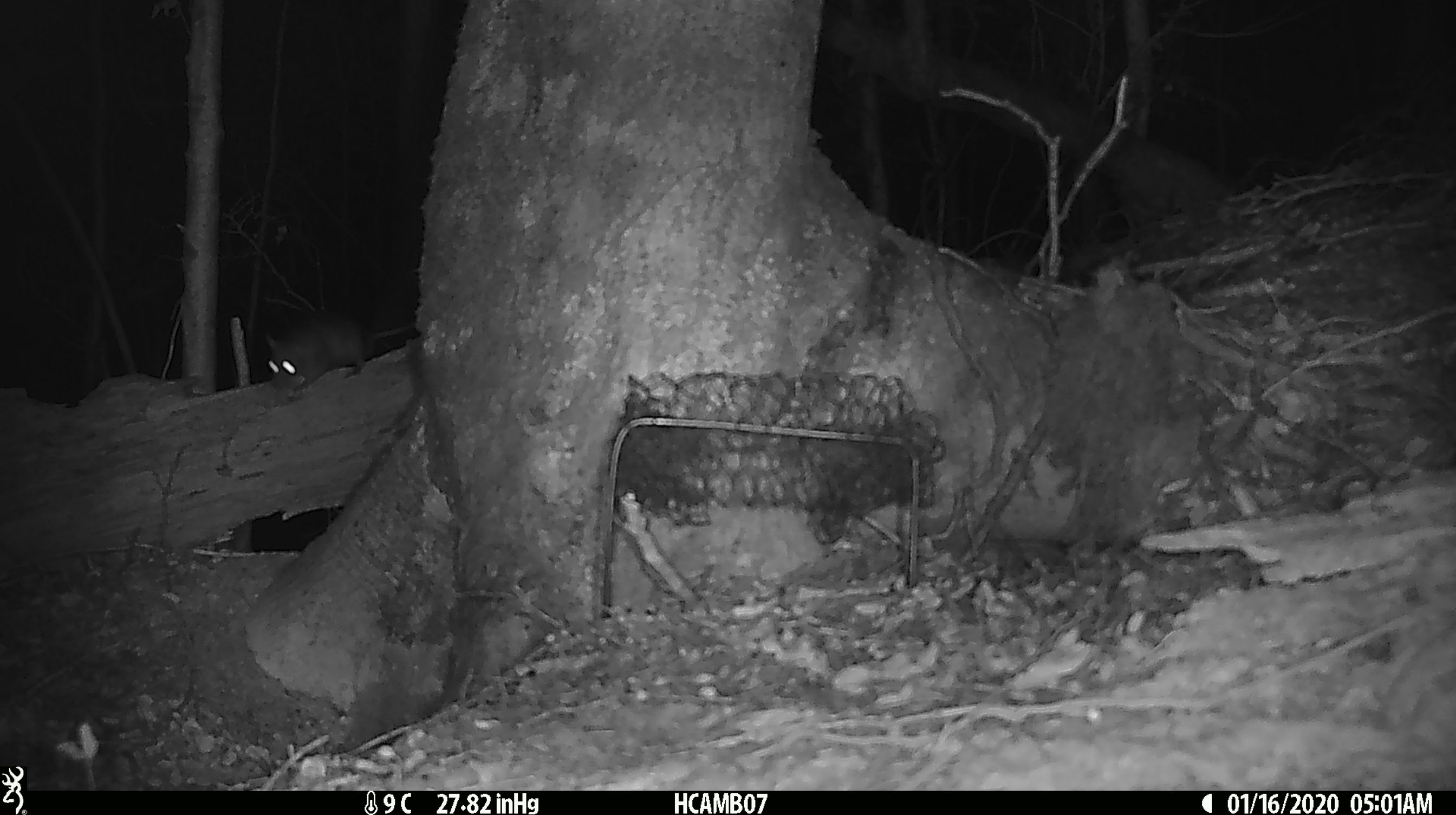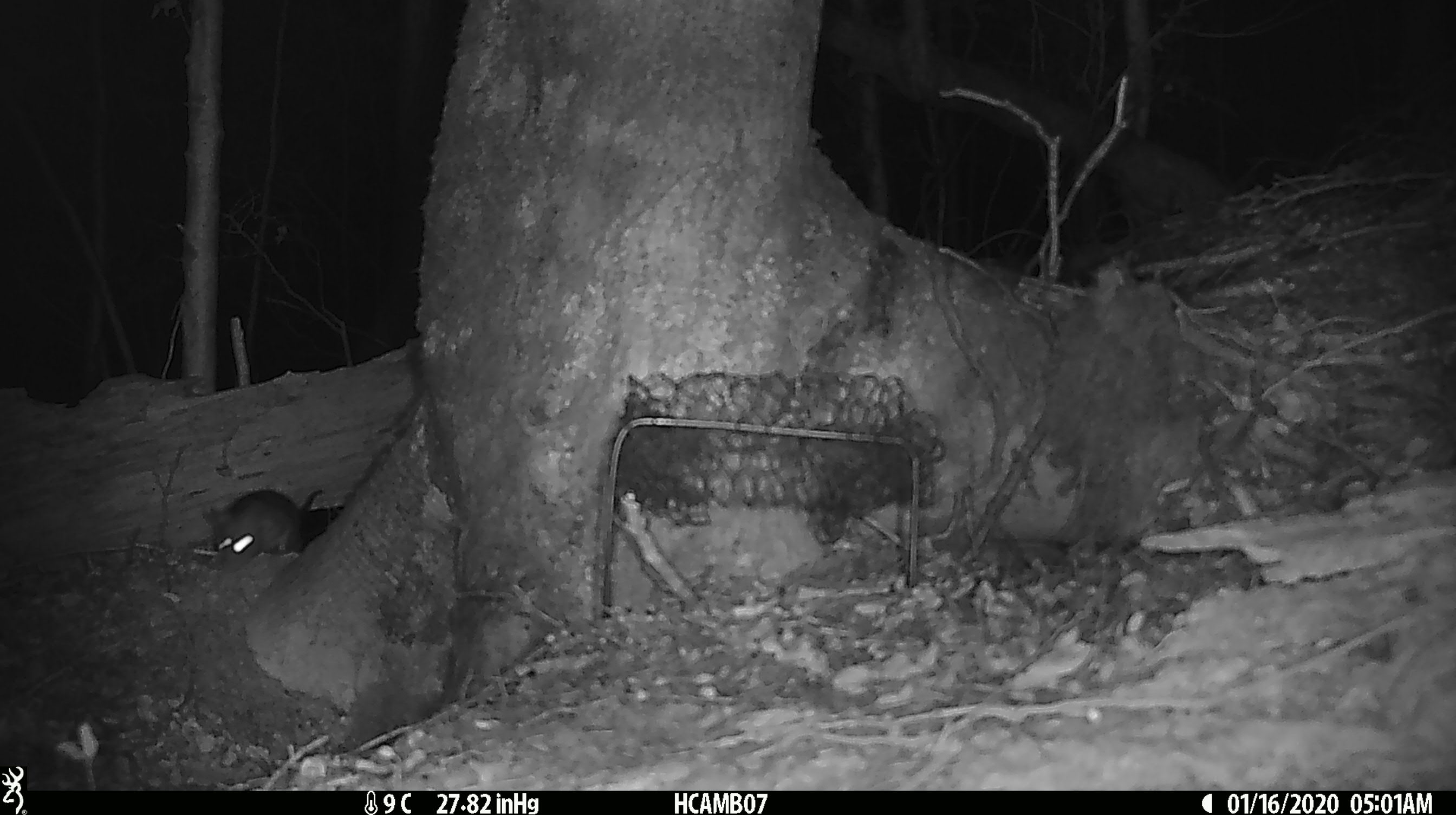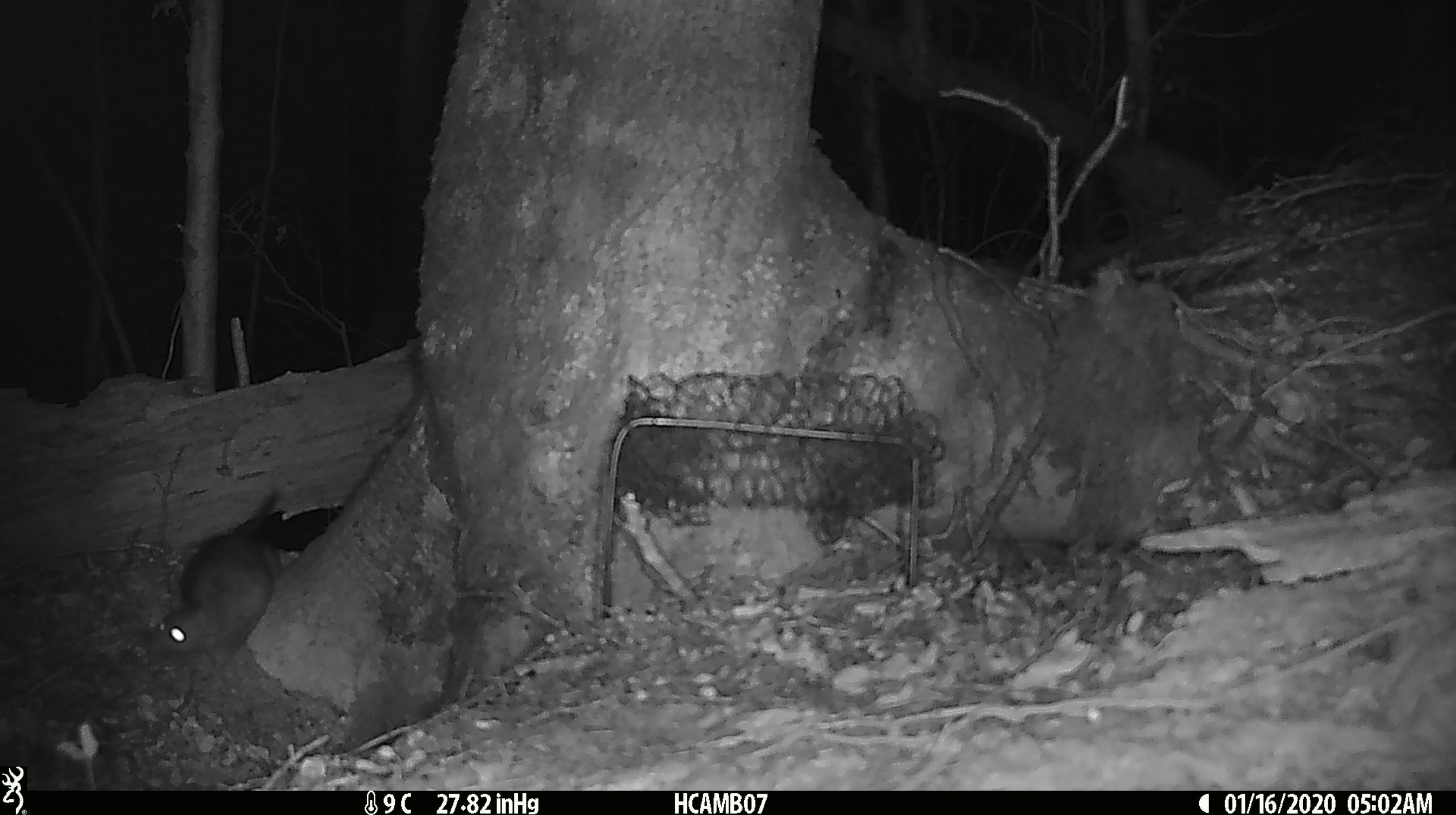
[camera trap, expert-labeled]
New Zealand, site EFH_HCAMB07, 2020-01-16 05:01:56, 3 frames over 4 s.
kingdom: Animalia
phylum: Chordata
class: Mammalia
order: Rodentia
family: Muridae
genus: Rattus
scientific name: Rattus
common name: rat